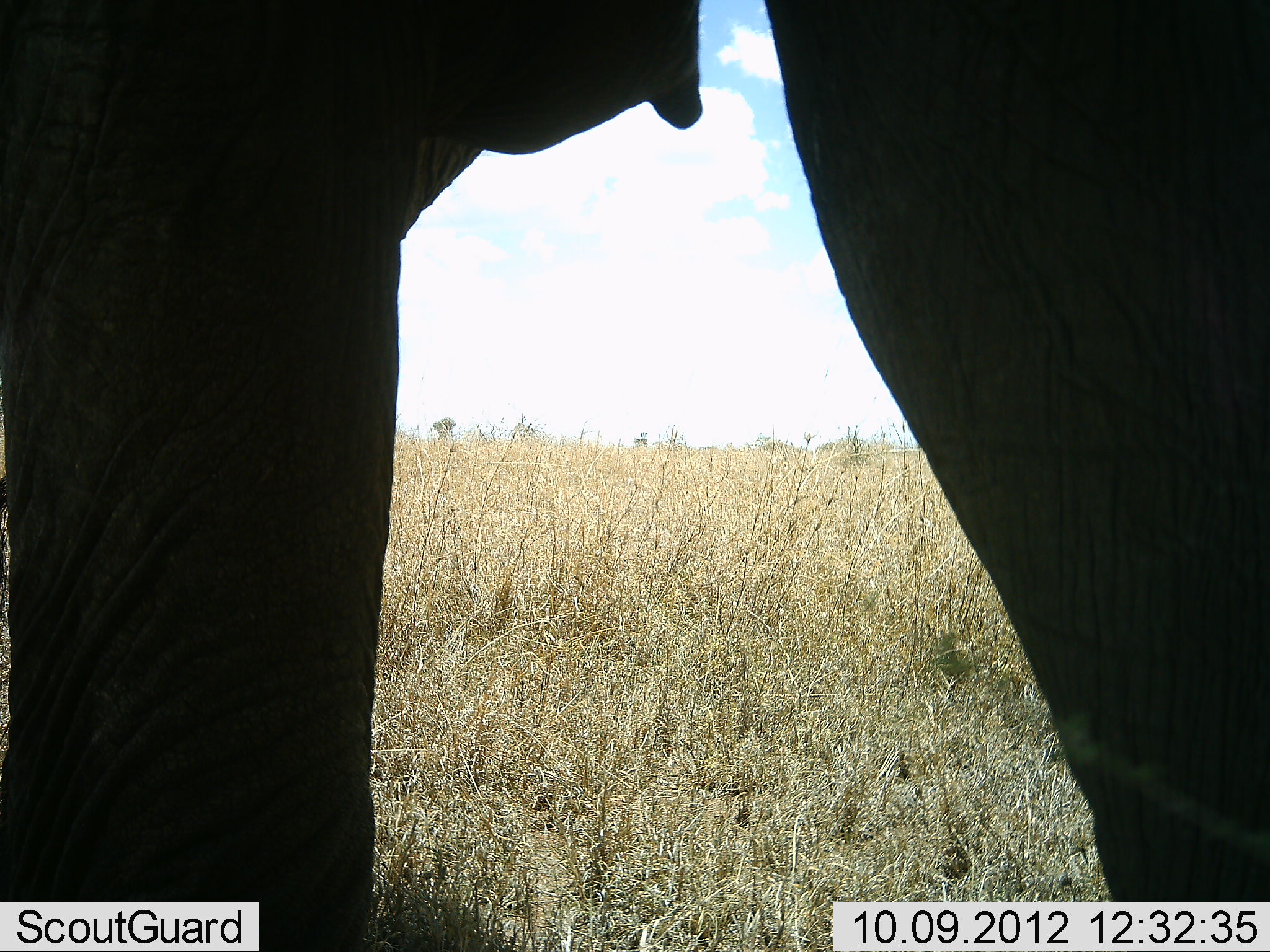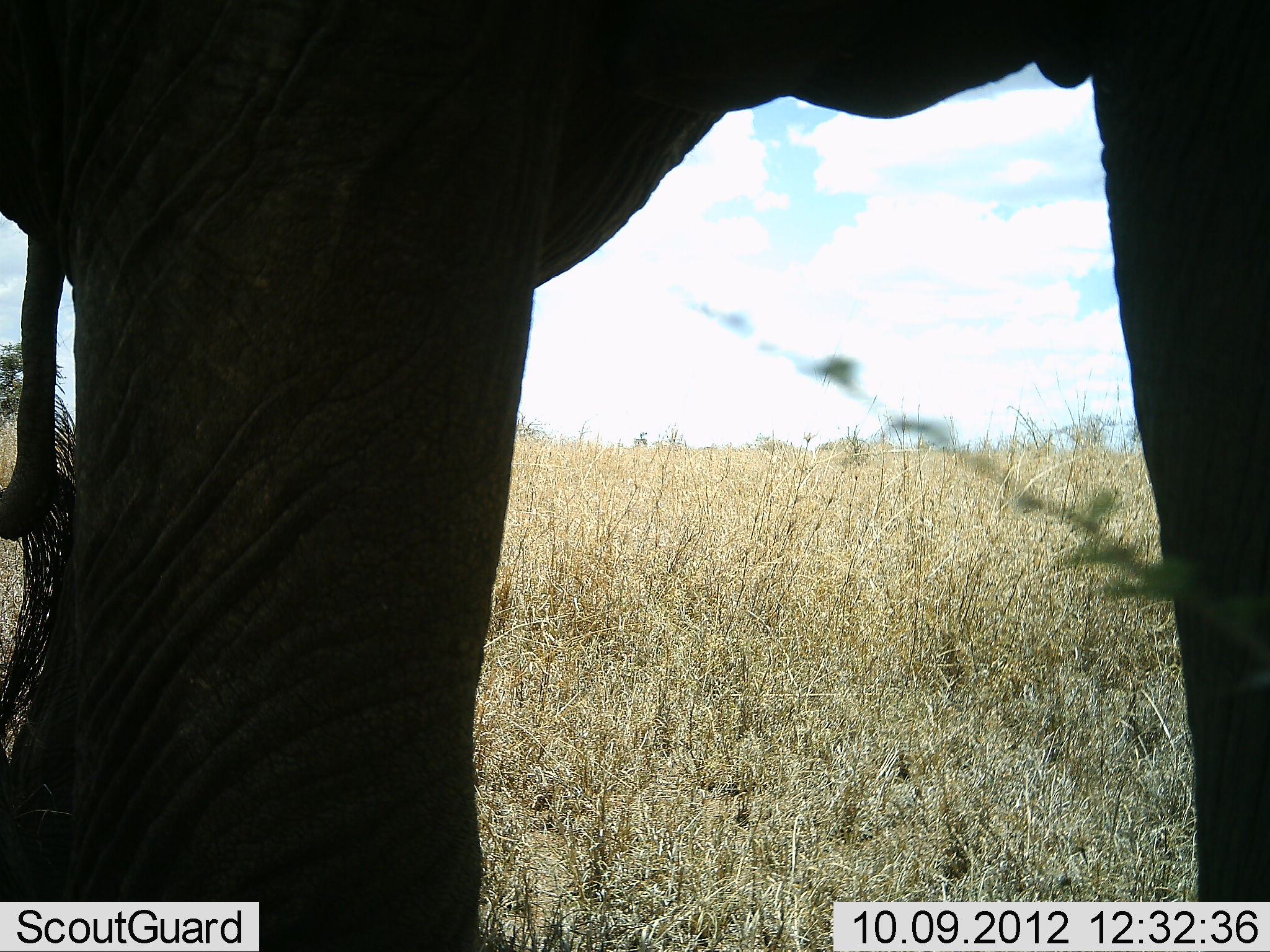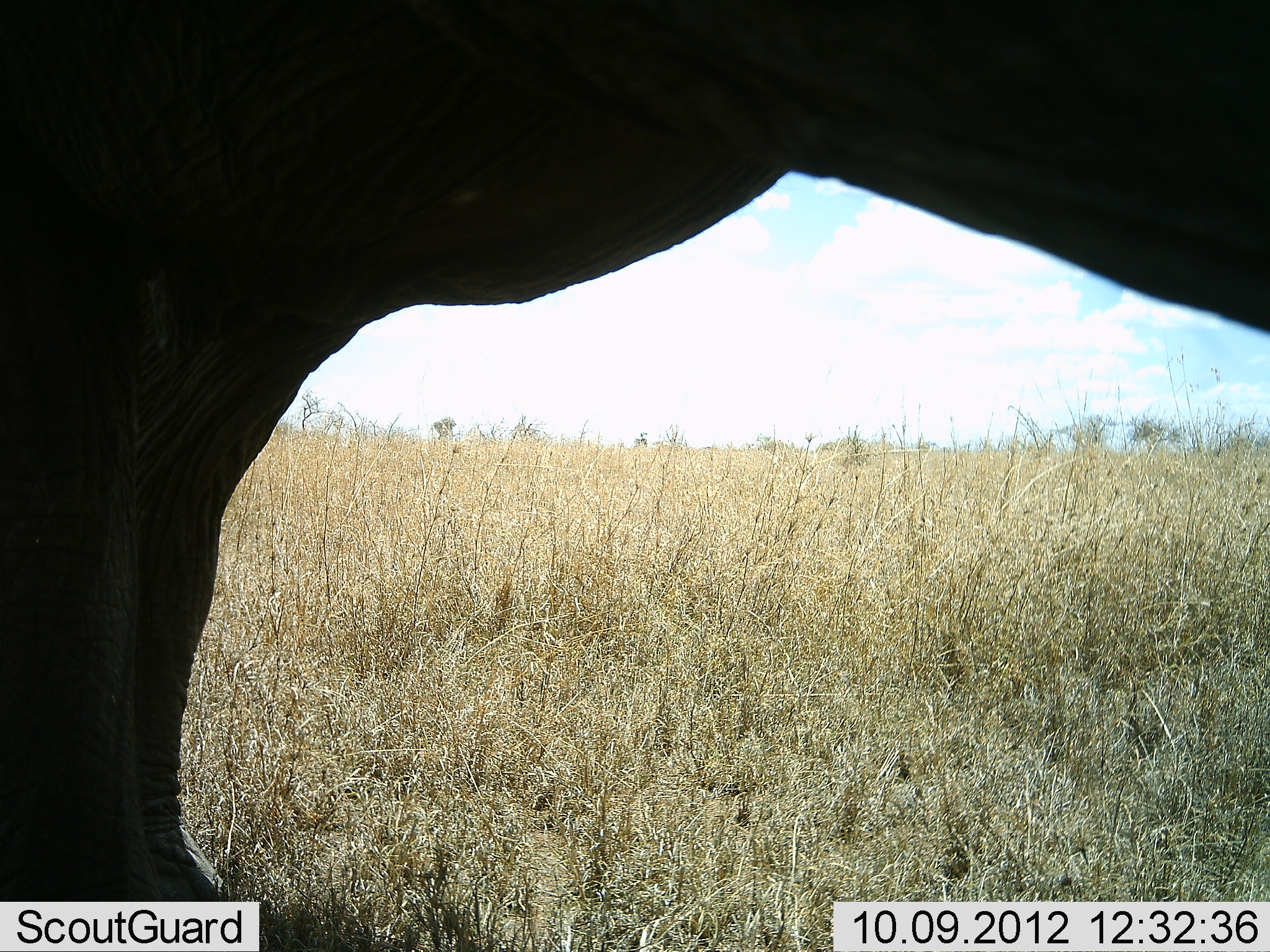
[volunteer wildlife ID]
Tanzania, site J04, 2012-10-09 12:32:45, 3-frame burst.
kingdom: Animalia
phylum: Chordata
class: Mammalia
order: Proboscidea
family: Elephantidae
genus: Loxodonta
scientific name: Loxodonta africana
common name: african bush elephant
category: elephant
Elephant (african bush elephant) (Loxodonta africana), count 1. Behavior (volunteer vote fractions): standing 80%, resting 0%, moving 20%, interacting 0%. Young present (vote fraction): 0%. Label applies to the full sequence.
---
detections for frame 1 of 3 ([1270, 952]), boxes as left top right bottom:
animal: 0 0 1269 951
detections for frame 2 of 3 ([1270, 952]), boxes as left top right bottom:
animal: 0 0 1270 951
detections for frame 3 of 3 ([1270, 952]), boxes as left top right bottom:
animal: 0 0 1270 952